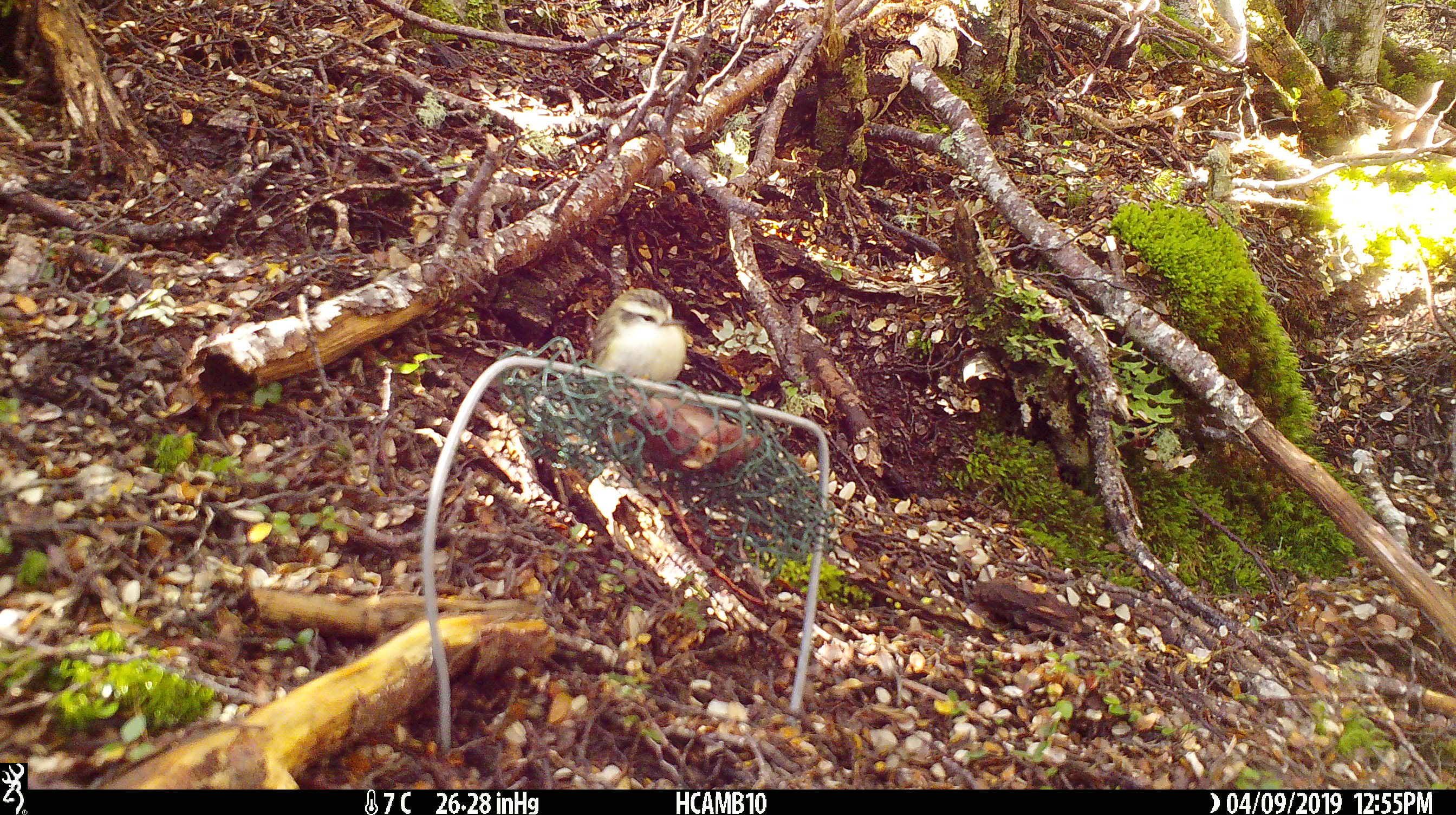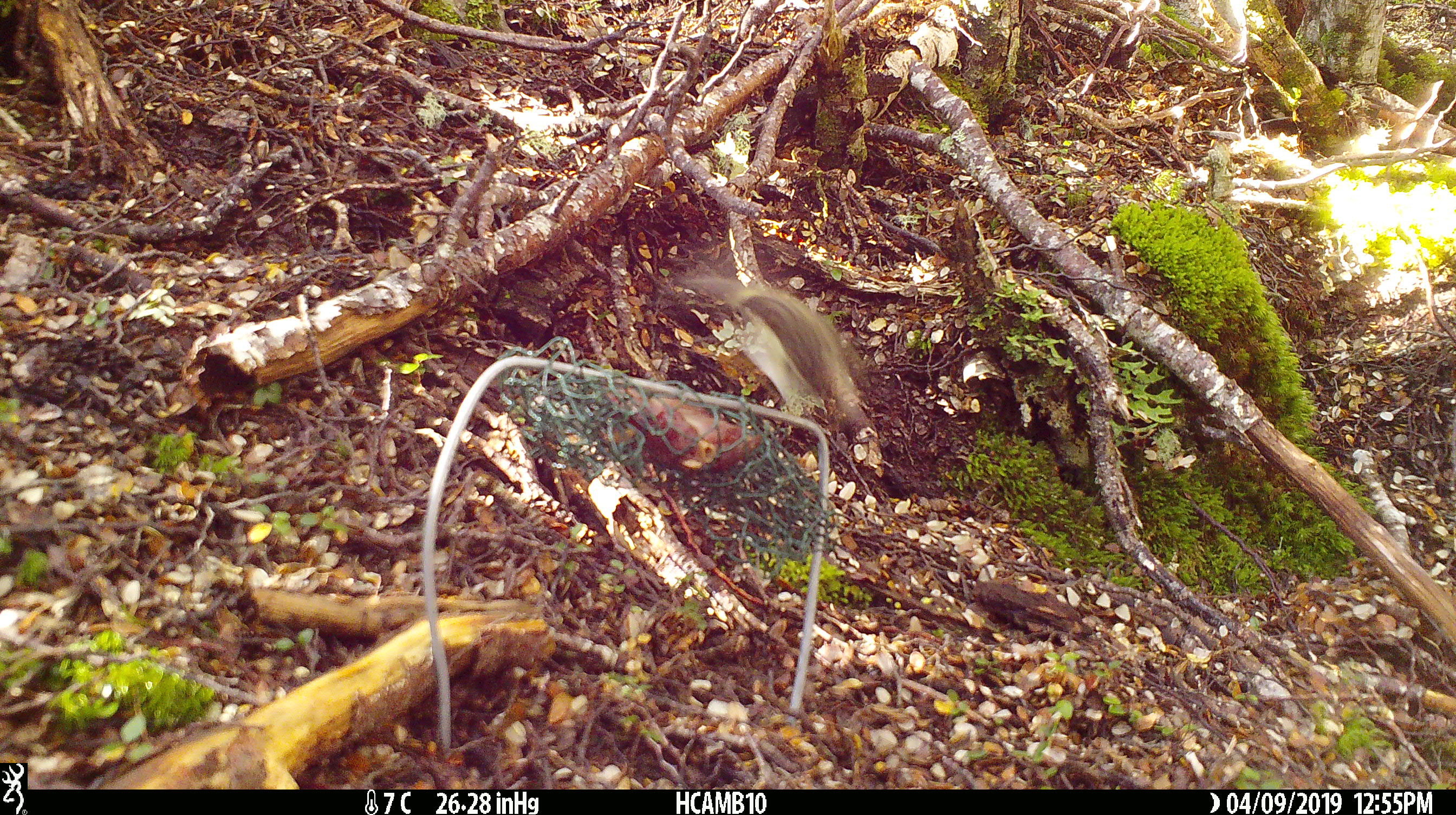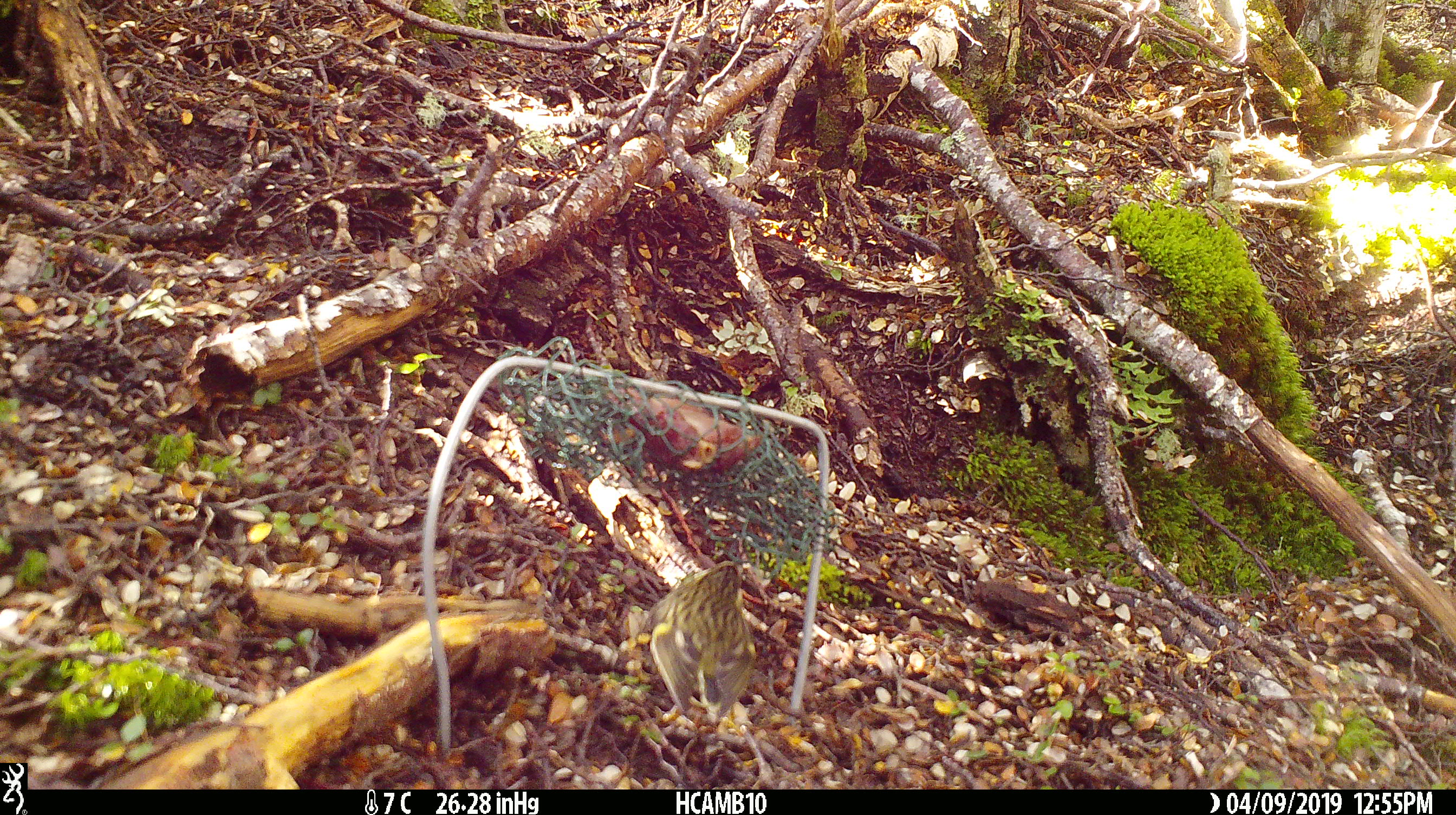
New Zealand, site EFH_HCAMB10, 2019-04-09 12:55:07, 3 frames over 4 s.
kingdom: Animalia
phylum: Chordata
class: Aves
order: Passeriformes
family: Acanthisittidae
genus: Acanthisitta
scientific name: Acanthisitta chloris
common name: rifleman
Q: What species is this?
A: Rifleman (Acanthisitta chloris).